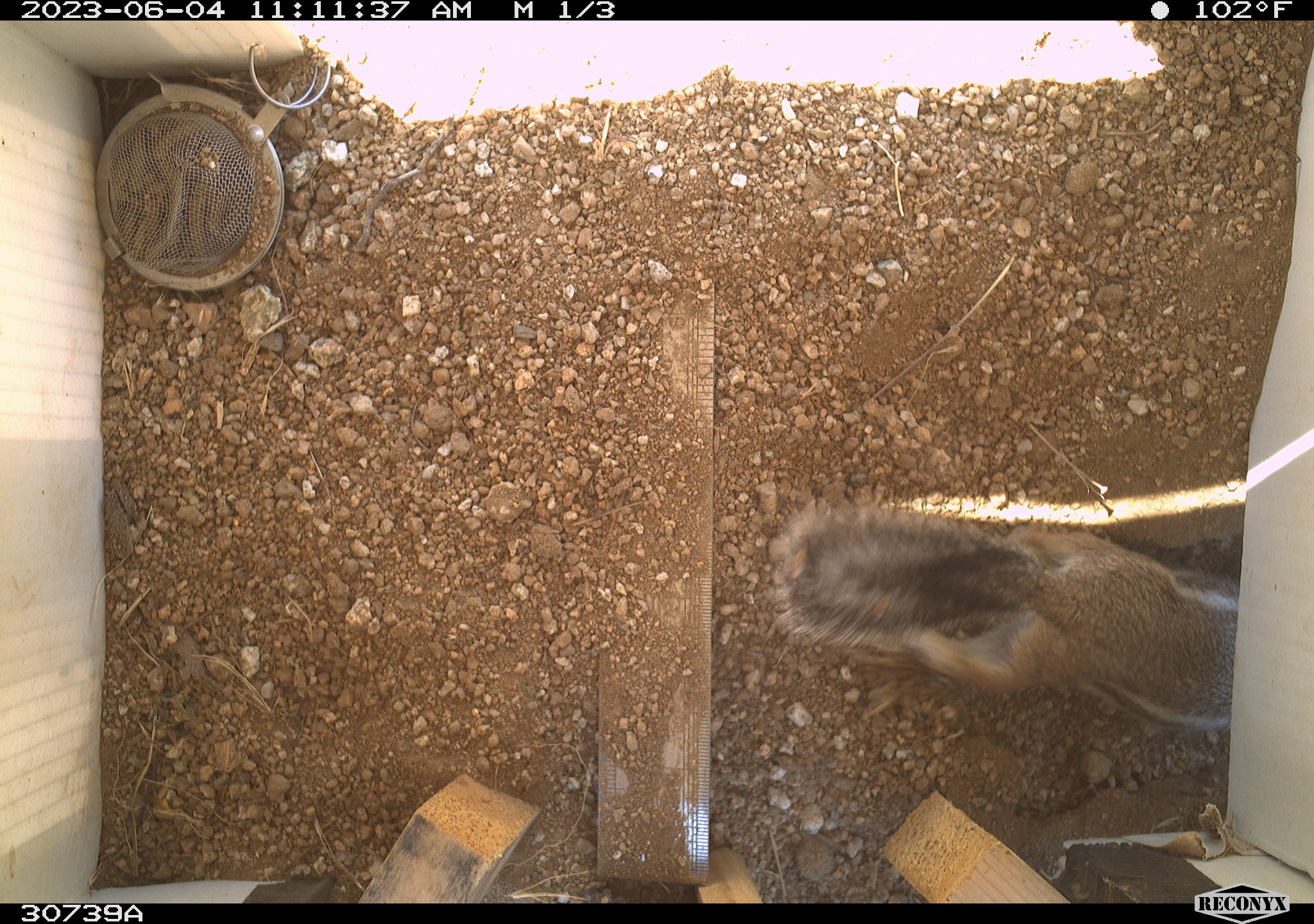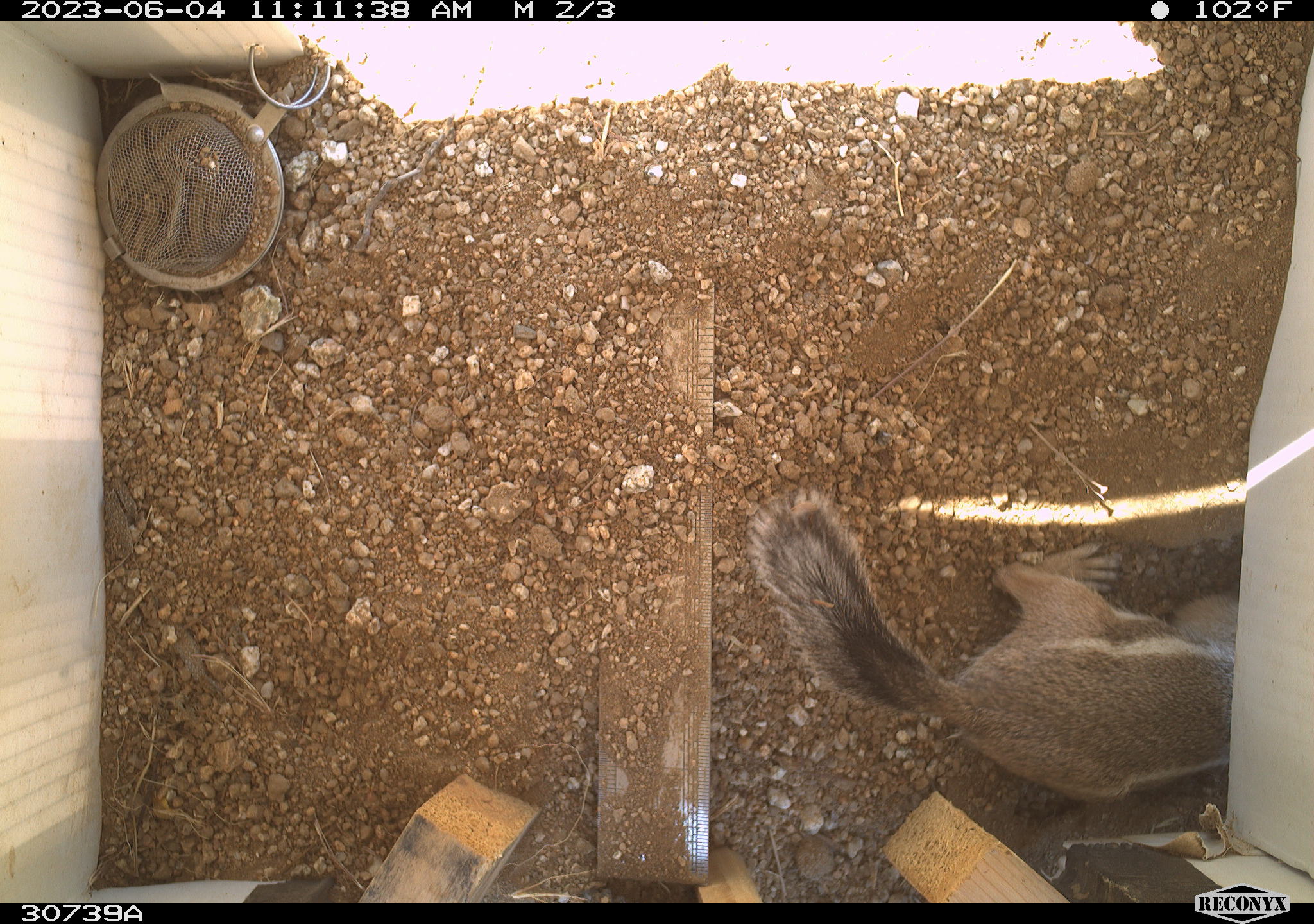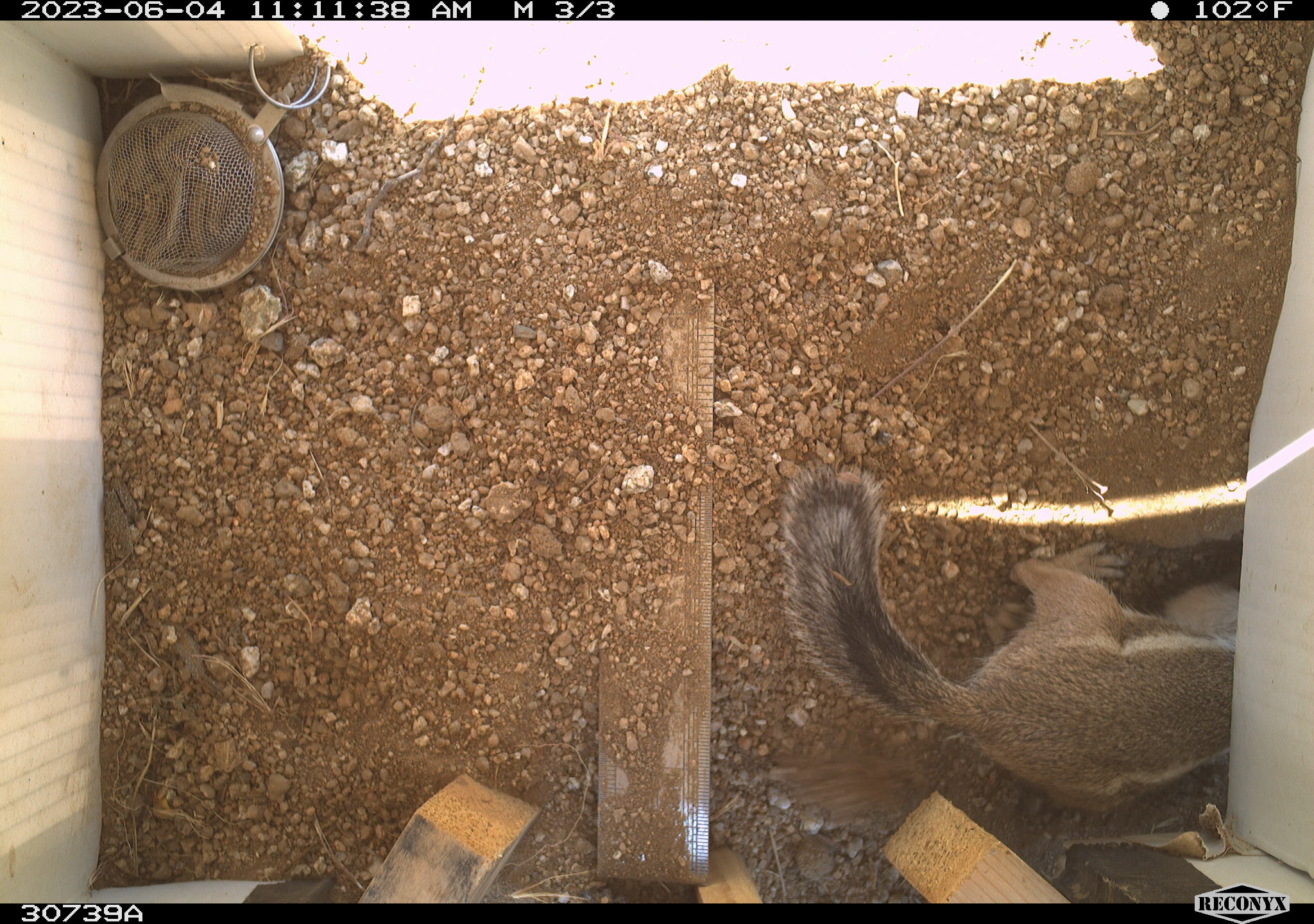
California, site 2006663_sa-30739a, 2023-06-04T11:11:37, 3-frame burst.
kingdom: Animalia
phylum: Chordata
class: Mammalia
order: Rodentia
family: Sciuridae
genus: Ammospermophilus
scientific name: Ammospermophilus leucurus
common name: white-tailed antelope squirrel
White-tailed antelope squirrel (Ammospermophilus leucurus).